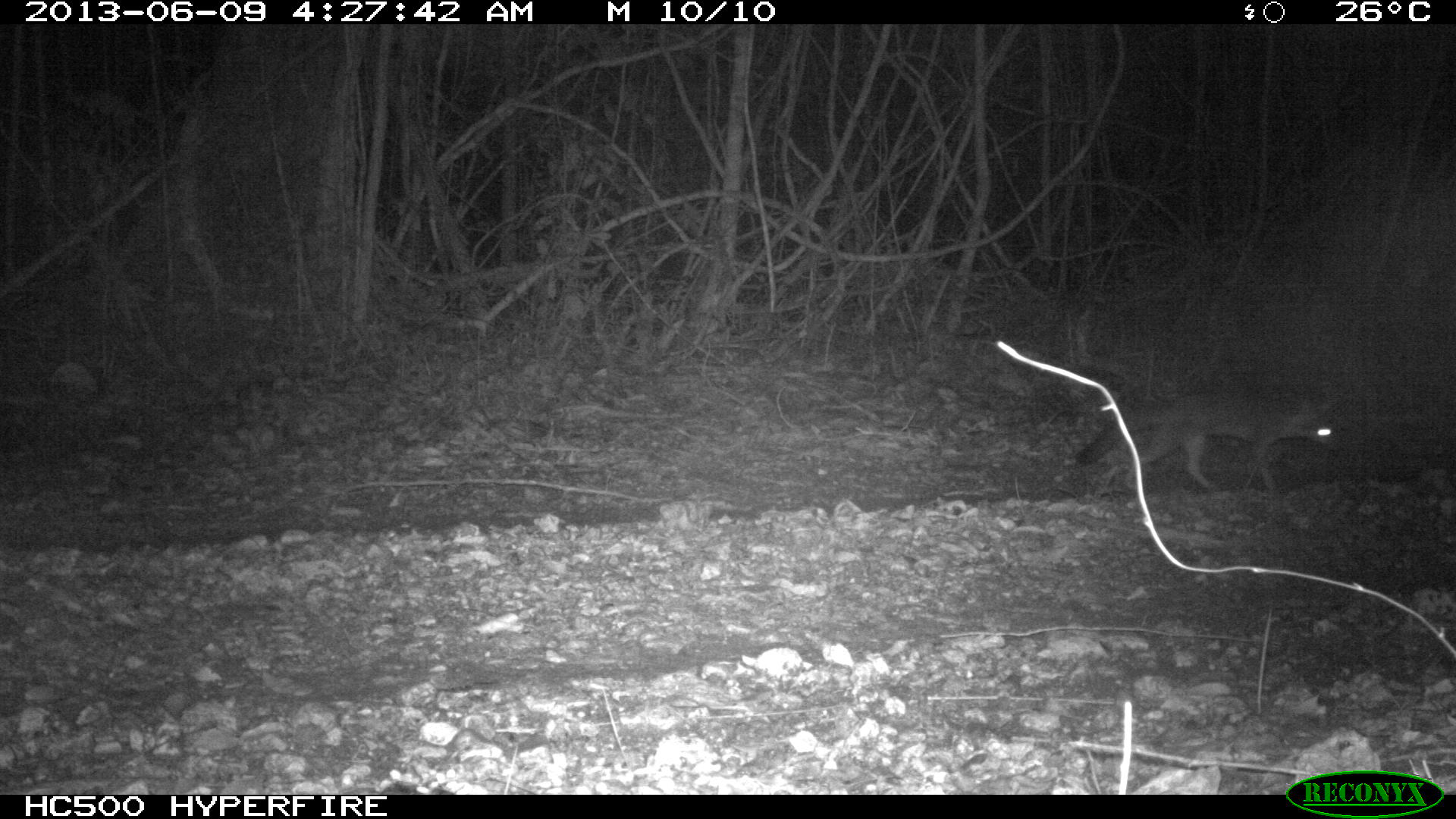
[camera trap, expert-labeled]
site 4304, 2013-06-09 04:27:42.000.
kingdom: Animalia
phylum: Chordata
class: Mammalia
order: Carnivora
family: Canidae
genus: Urocyon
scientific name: Urocyon cinereoargenteus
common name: gray fox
Urocyon cinereoargenteus (gray fox), count 2.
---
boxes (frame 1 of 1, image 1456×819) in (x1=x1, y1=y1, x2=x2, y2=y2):
urocyon cinereoargenteus: (x1=1074, y1=382, x2=1344, y2=491)